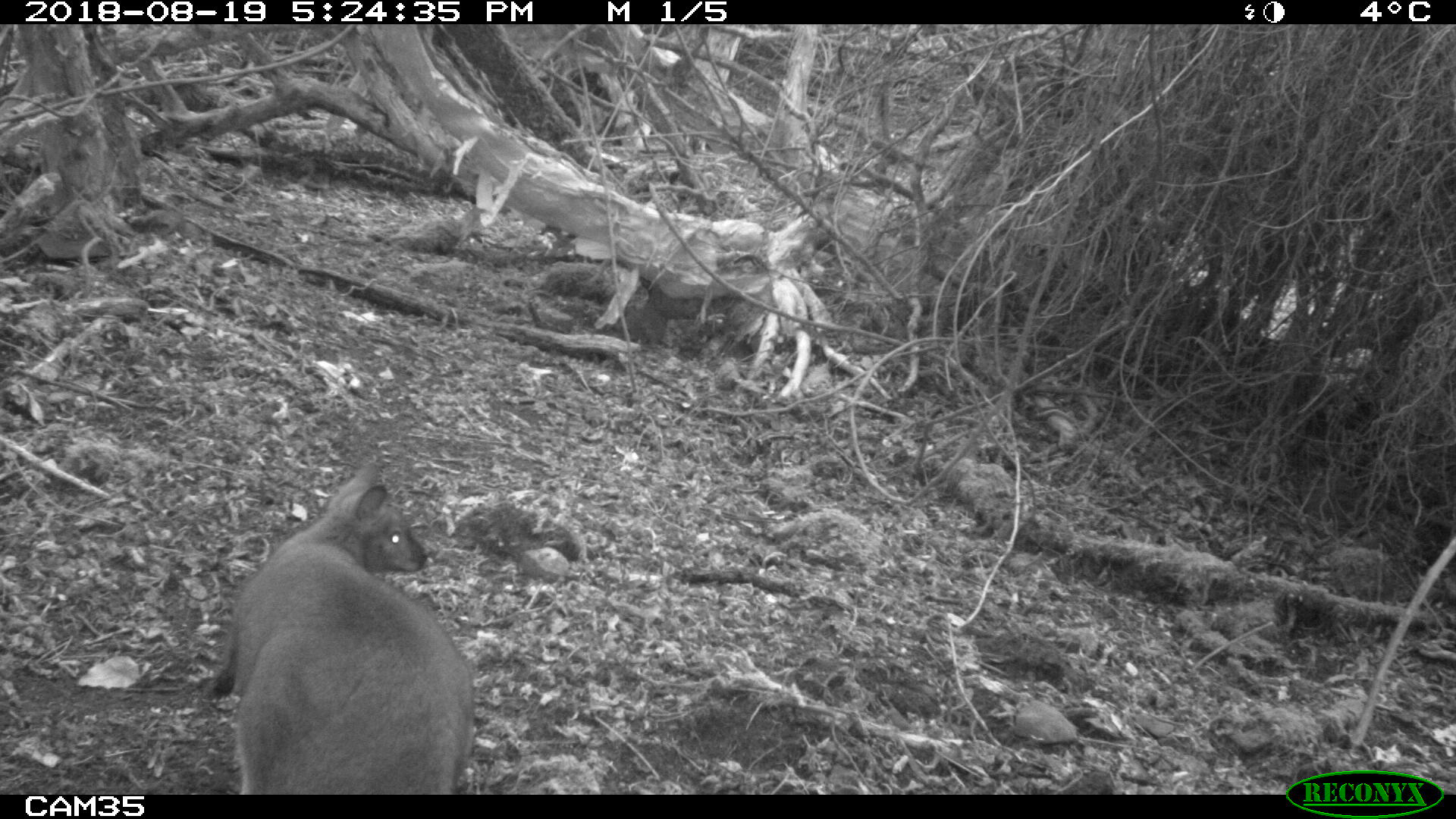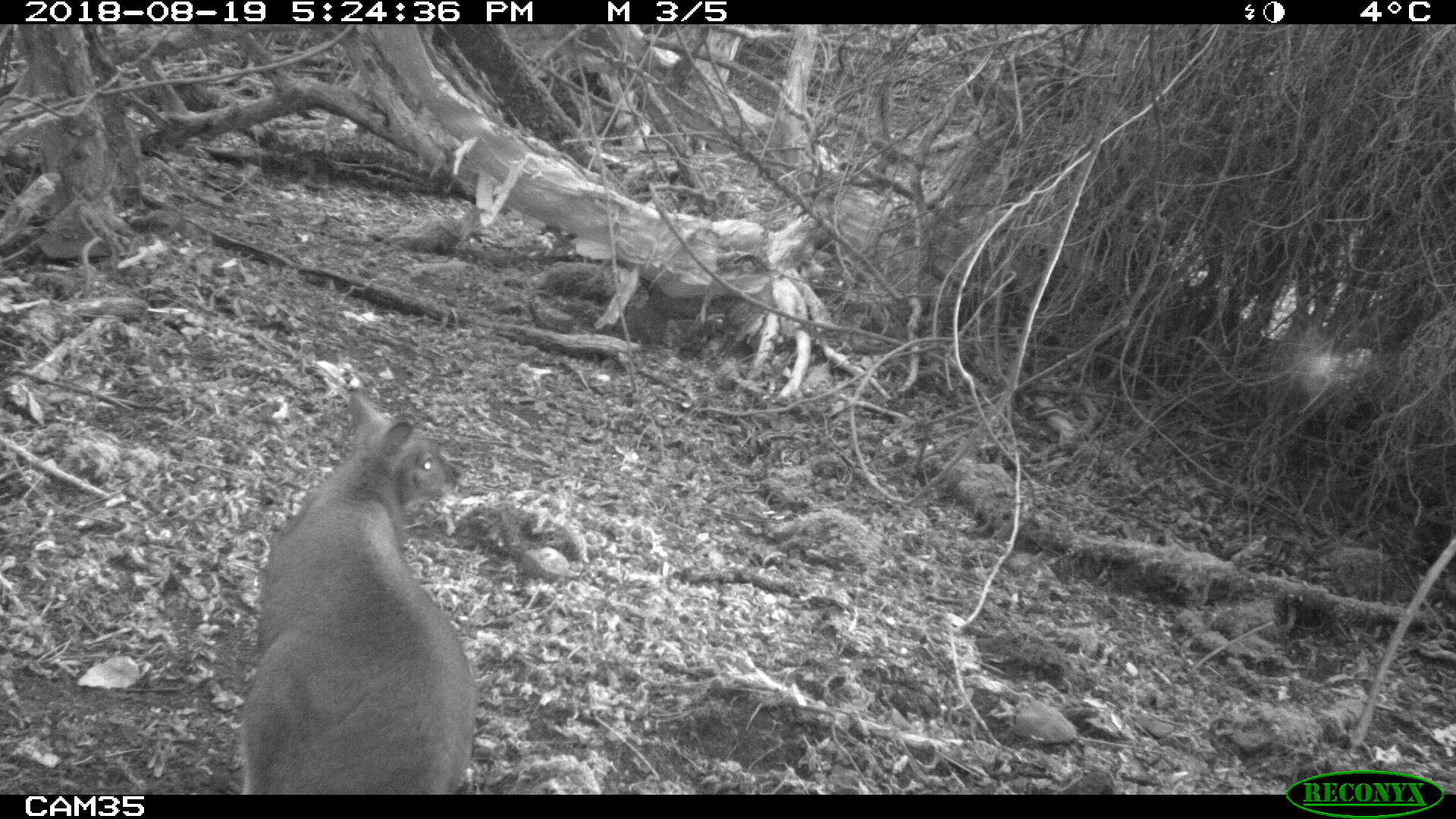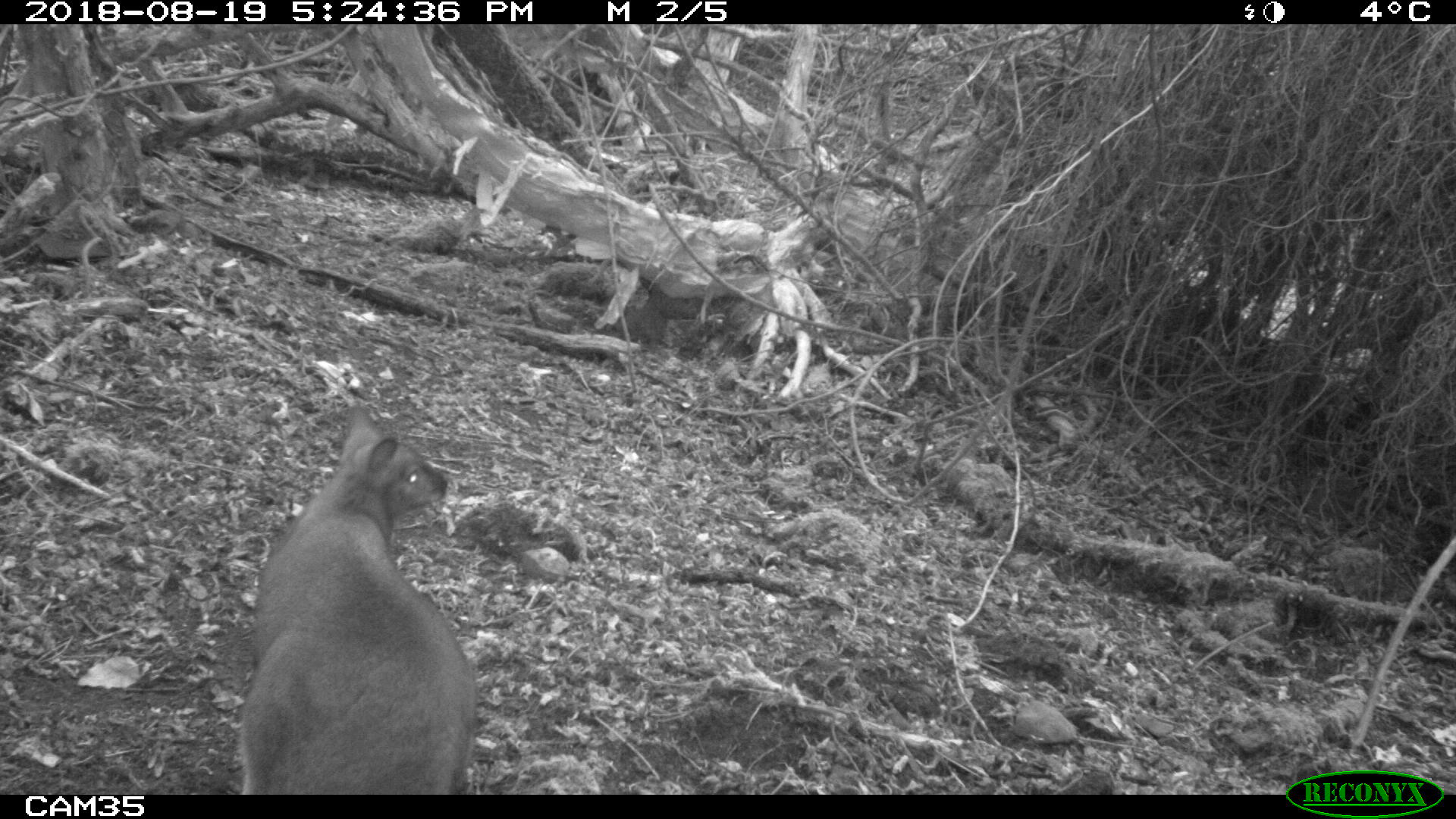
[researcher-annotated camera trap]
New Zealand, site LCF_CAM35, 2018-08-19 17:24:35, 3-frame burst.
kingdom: Animalia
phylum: Chordata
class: Mammalia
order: Diprotodontia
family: Macropodidae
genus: Notamacropus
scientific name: Notamacropus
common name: wallaby